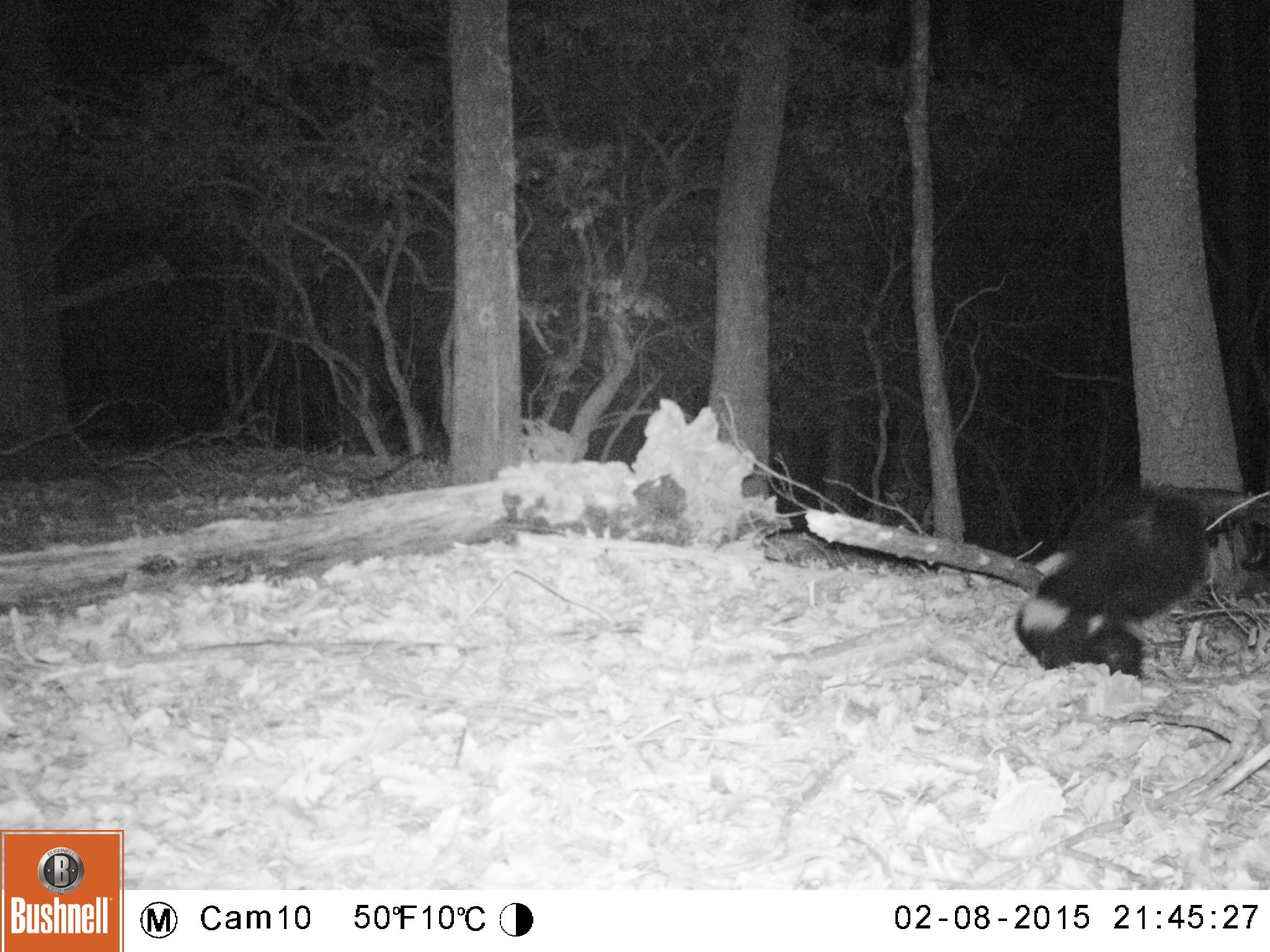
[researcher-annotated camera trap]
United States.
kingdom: Animalia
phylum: Chordata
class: Mammalia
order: Carnivora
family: Mephitidae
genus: Mephitis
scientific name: Mephitis mephitis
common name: striped skunk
Striped Skunk (Mephitis mephitis).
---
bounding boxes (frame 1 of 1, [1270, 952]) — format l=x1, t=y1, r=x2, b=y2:
Striped Skunk: l=1013, t=476, r=1216, b=682